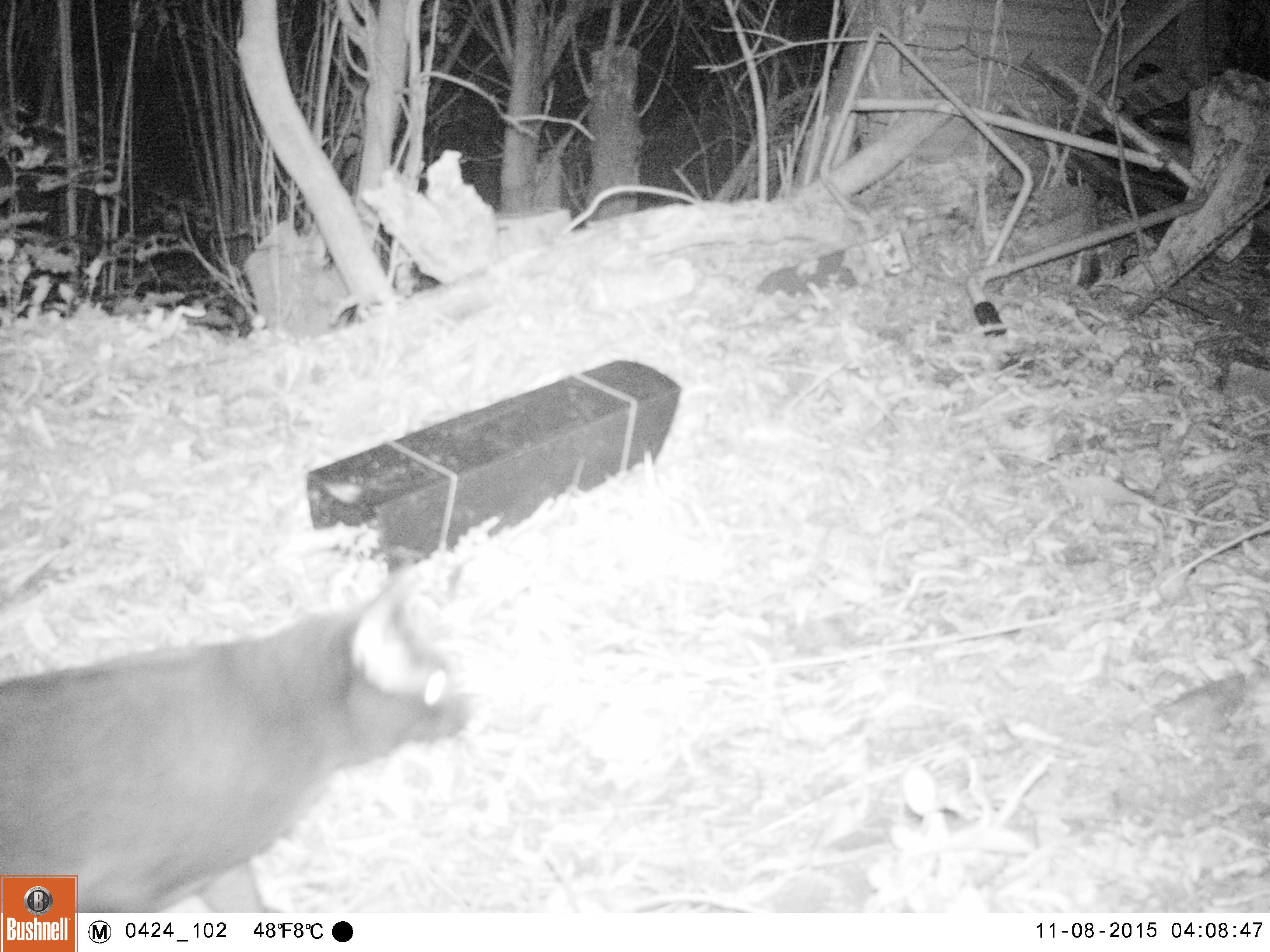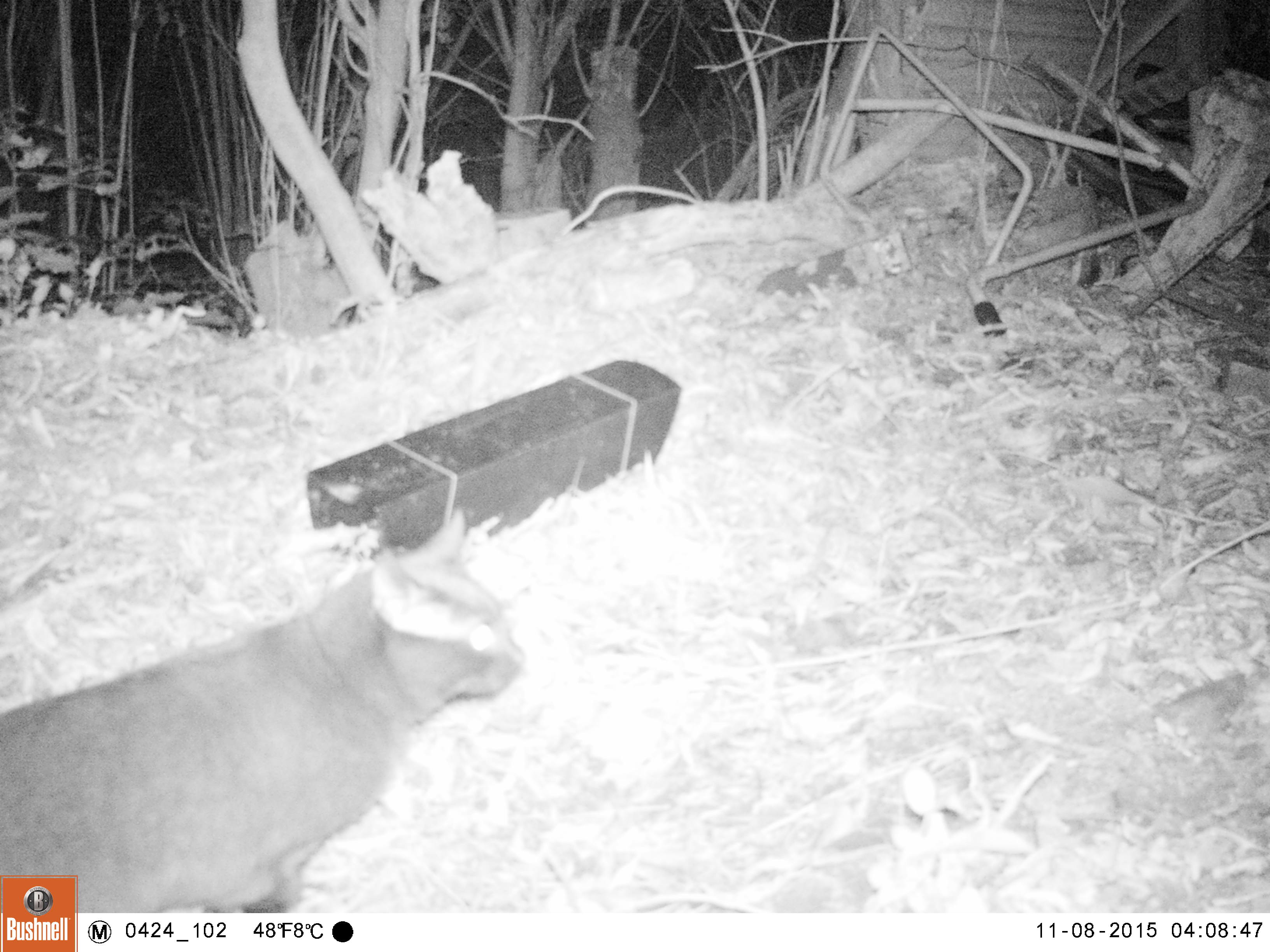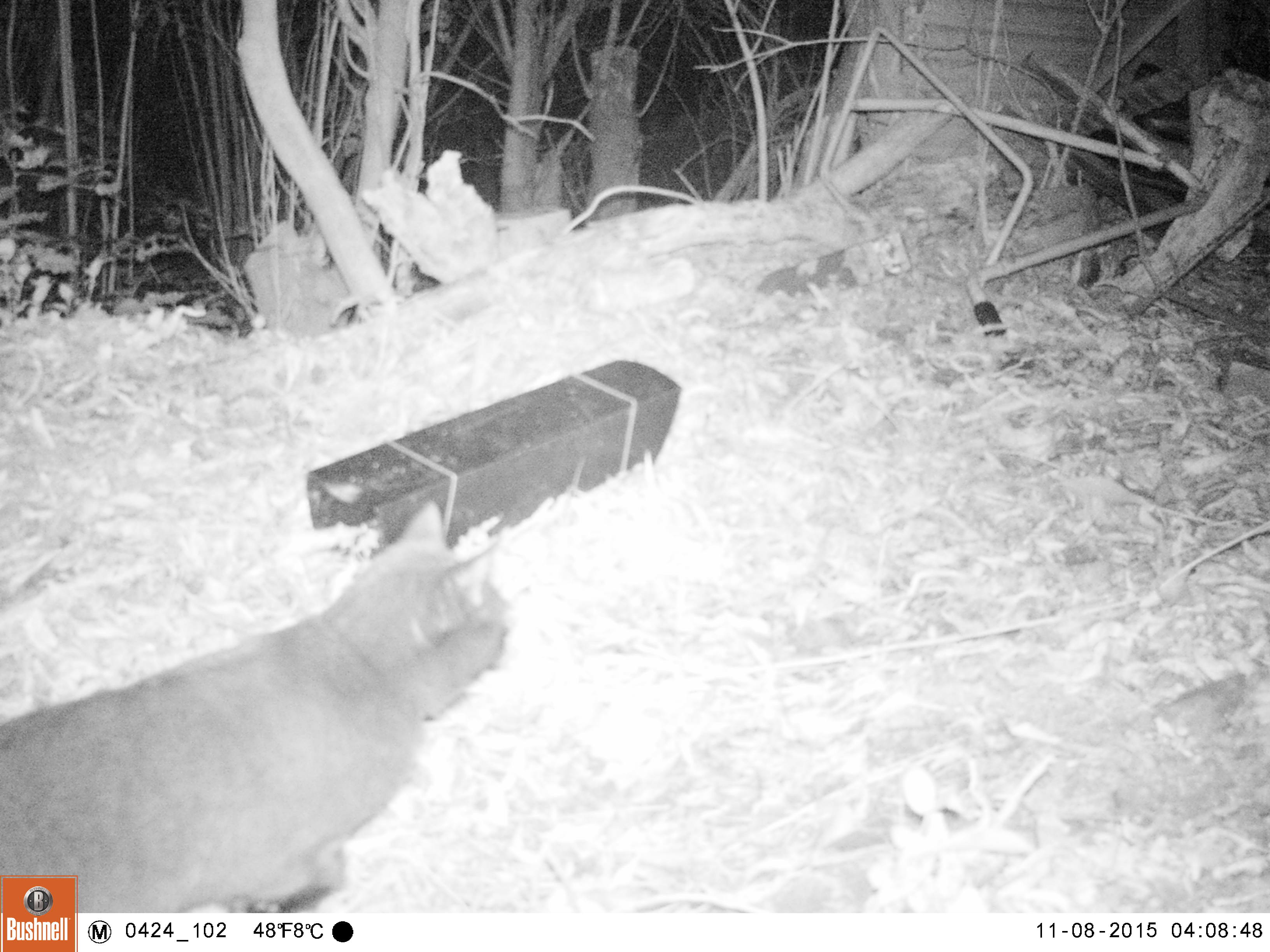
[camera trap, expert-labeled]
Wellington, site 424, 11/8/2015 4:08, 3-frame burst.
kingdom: Animalia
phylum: Chordata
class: Mammalia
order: Carnivora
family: Felidae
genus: Felis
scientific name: Felis catus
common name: cat